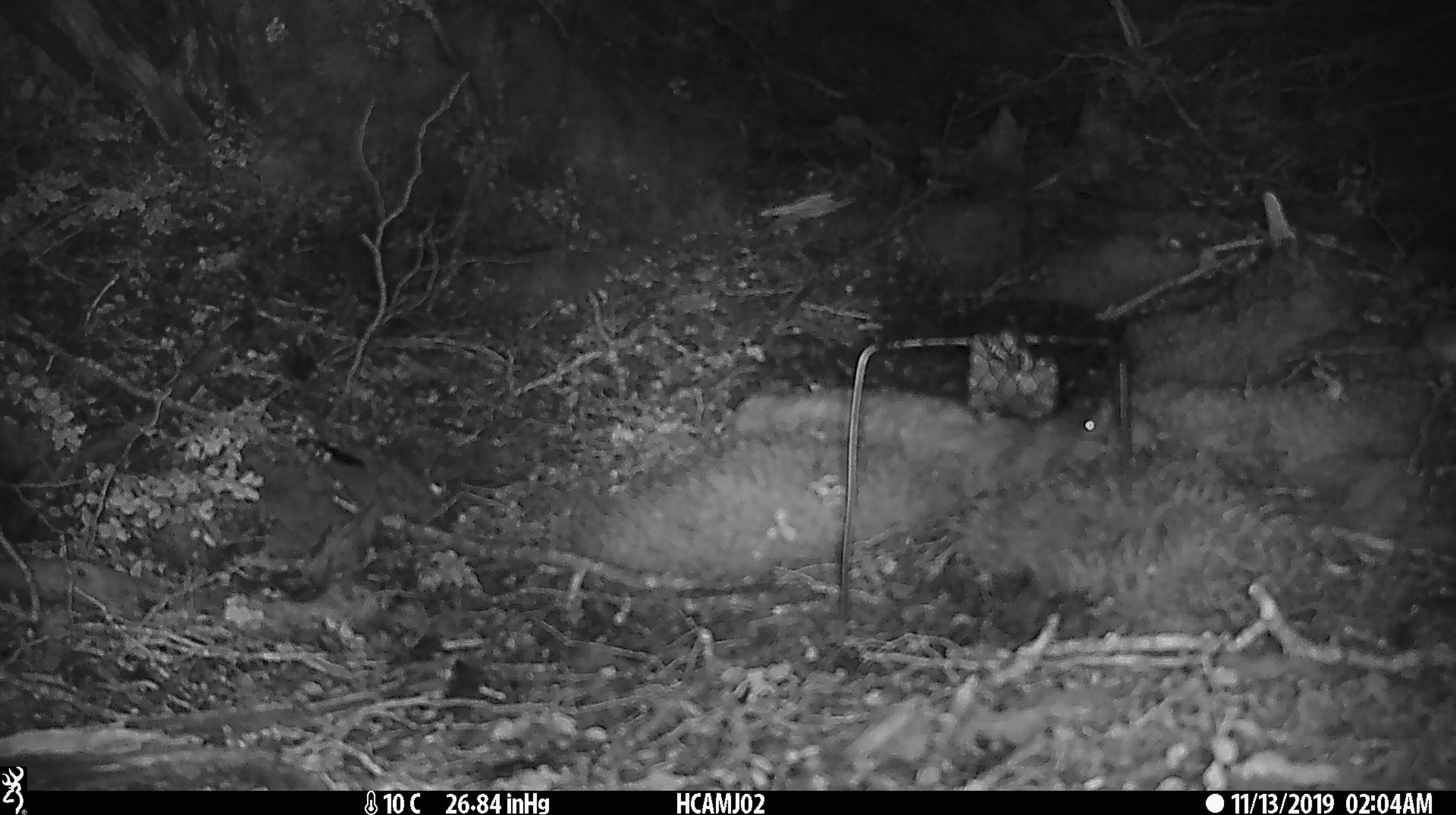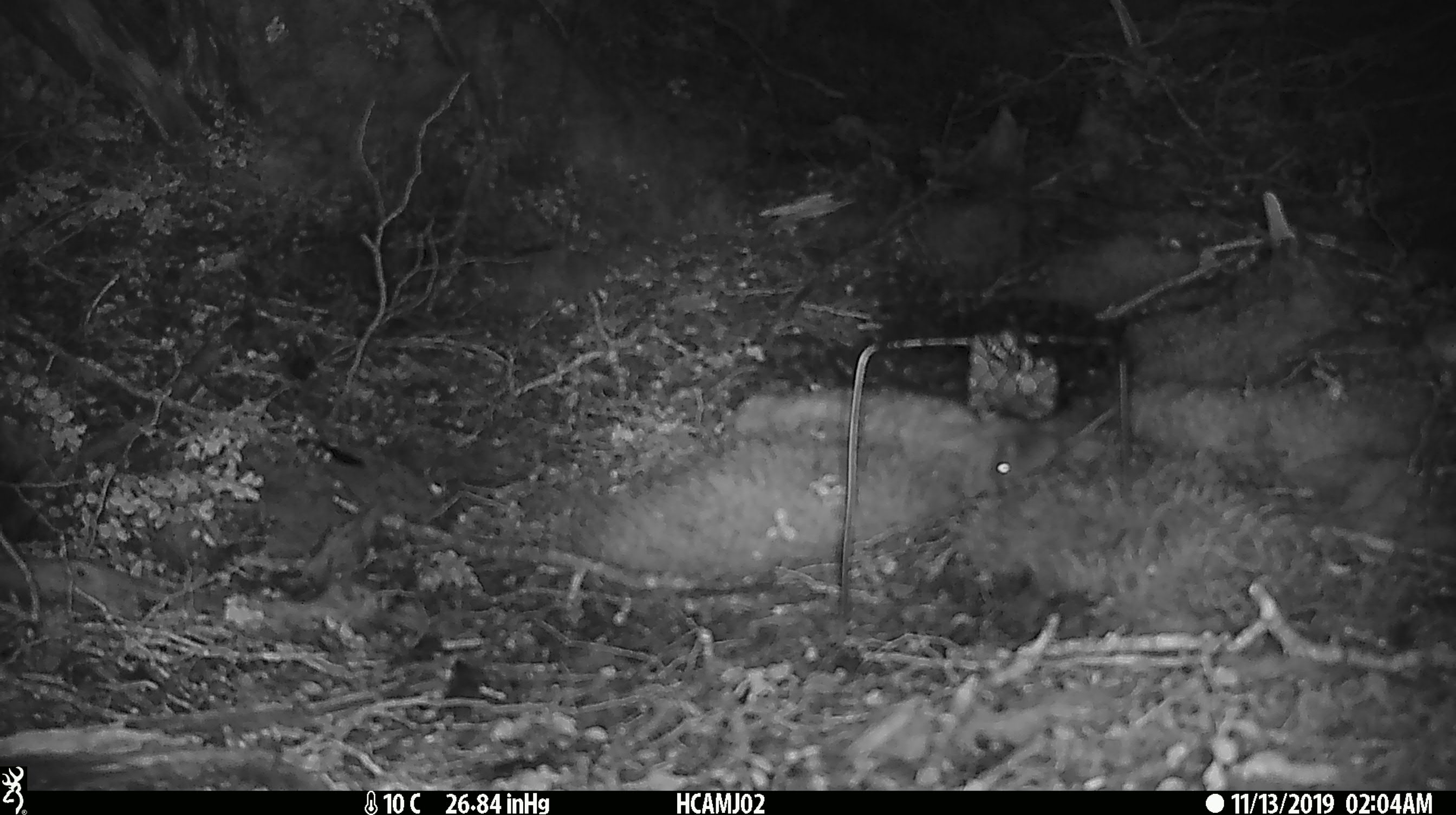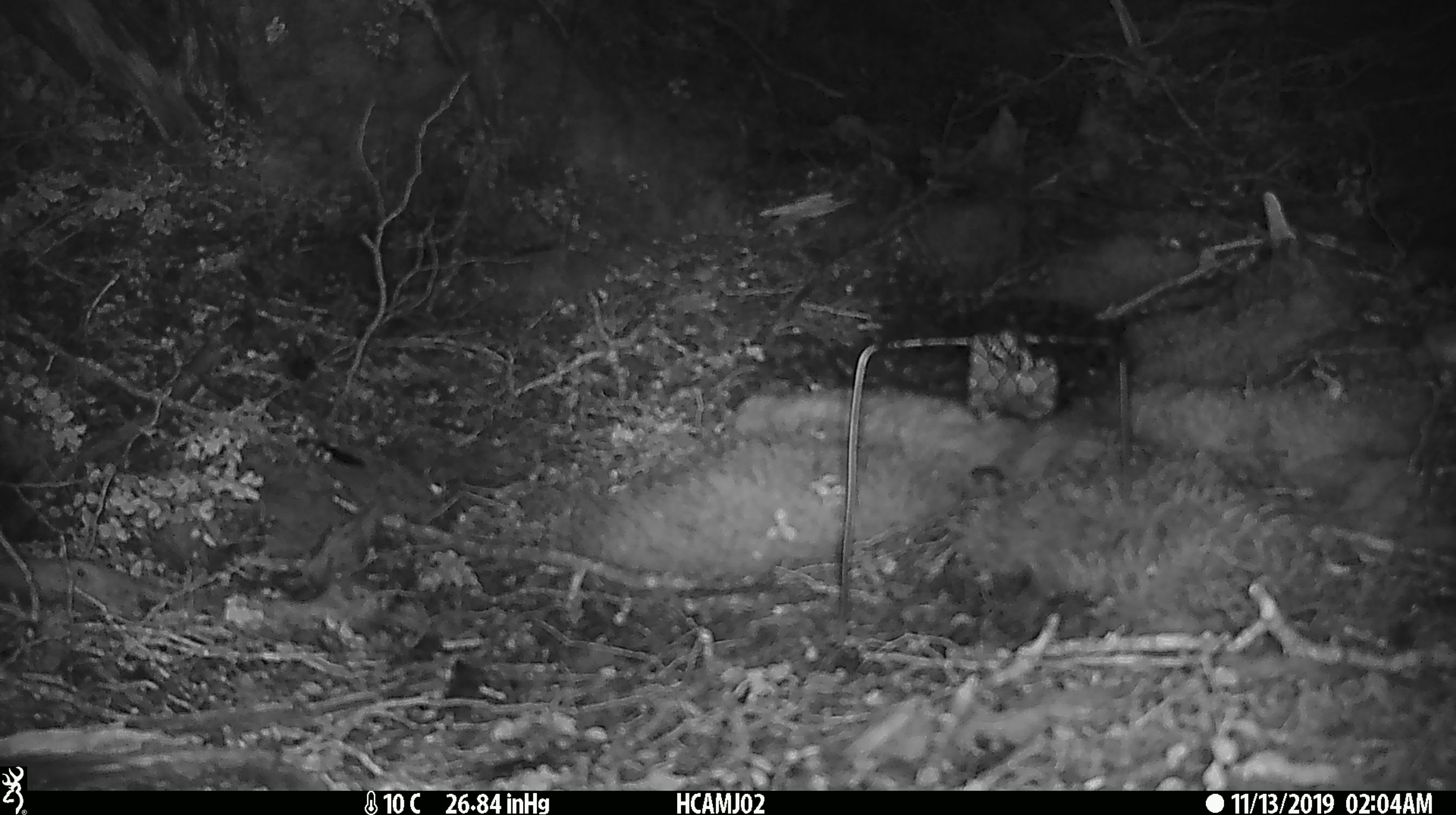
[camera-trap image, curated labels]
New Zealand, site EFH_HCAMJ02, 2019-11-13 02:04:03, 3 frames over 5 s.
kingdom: Animalia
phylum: Chordata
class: Mammalia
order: Rodentia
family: Muridae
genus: Mus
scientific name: Mus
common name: mouse